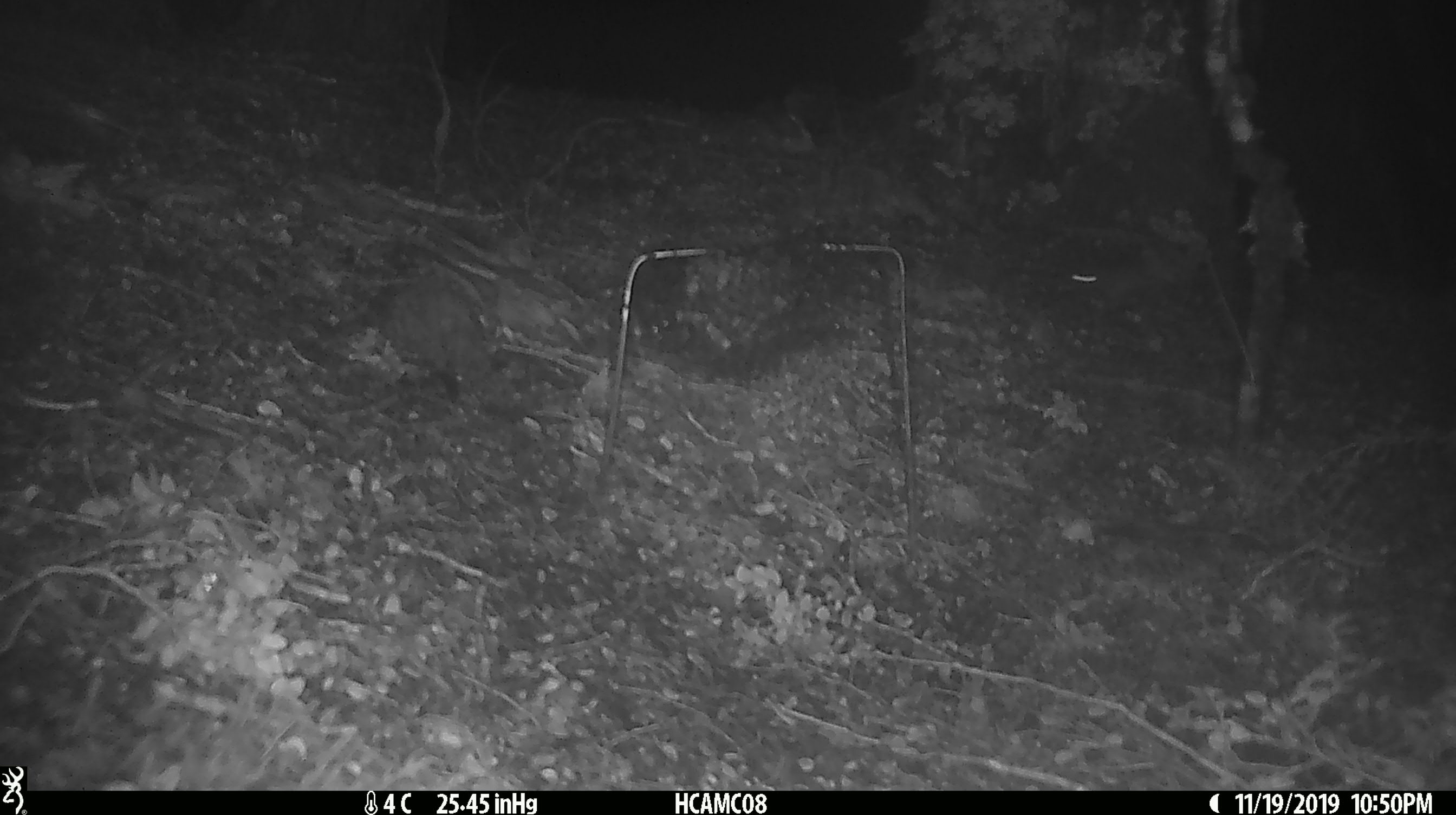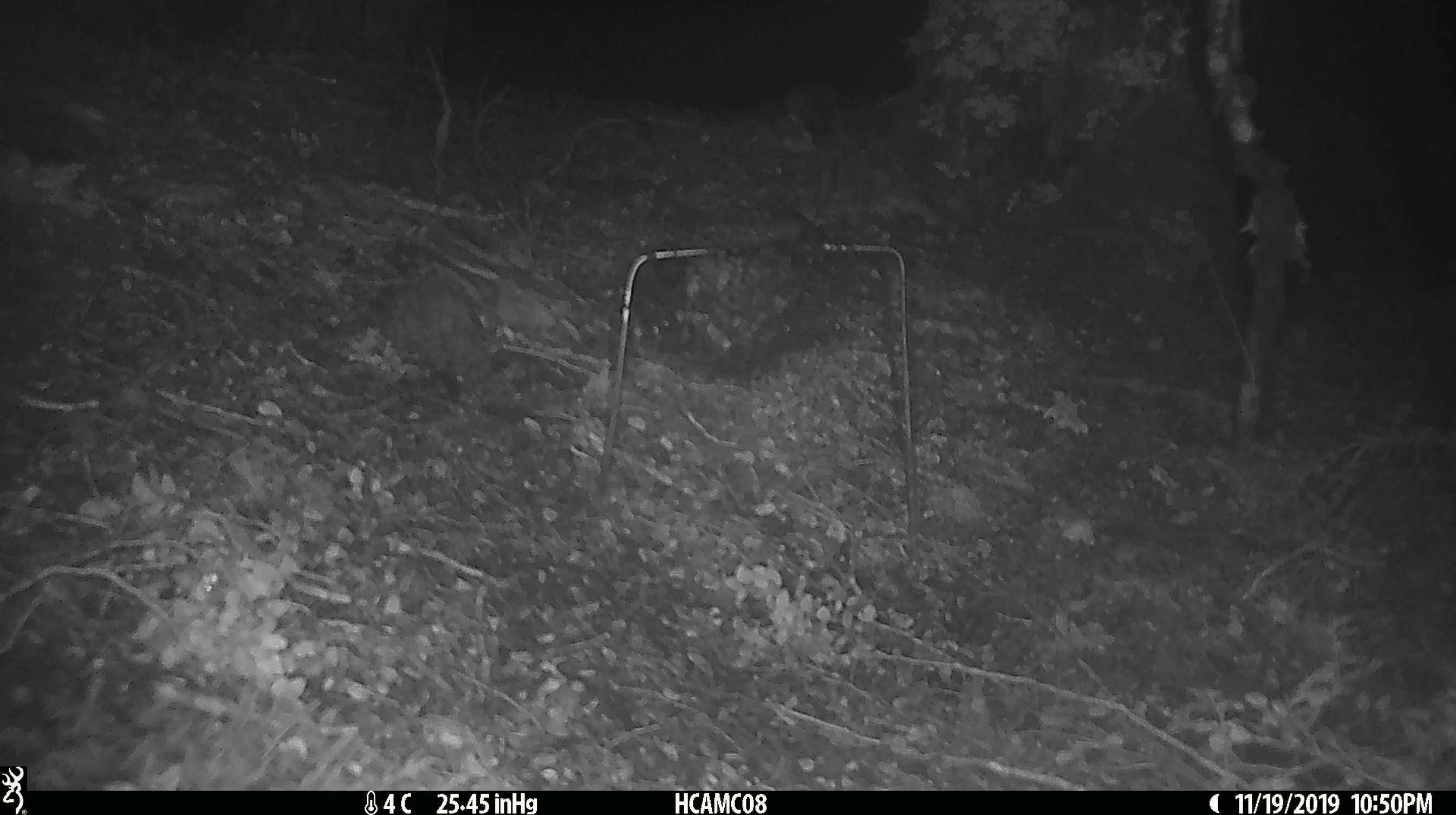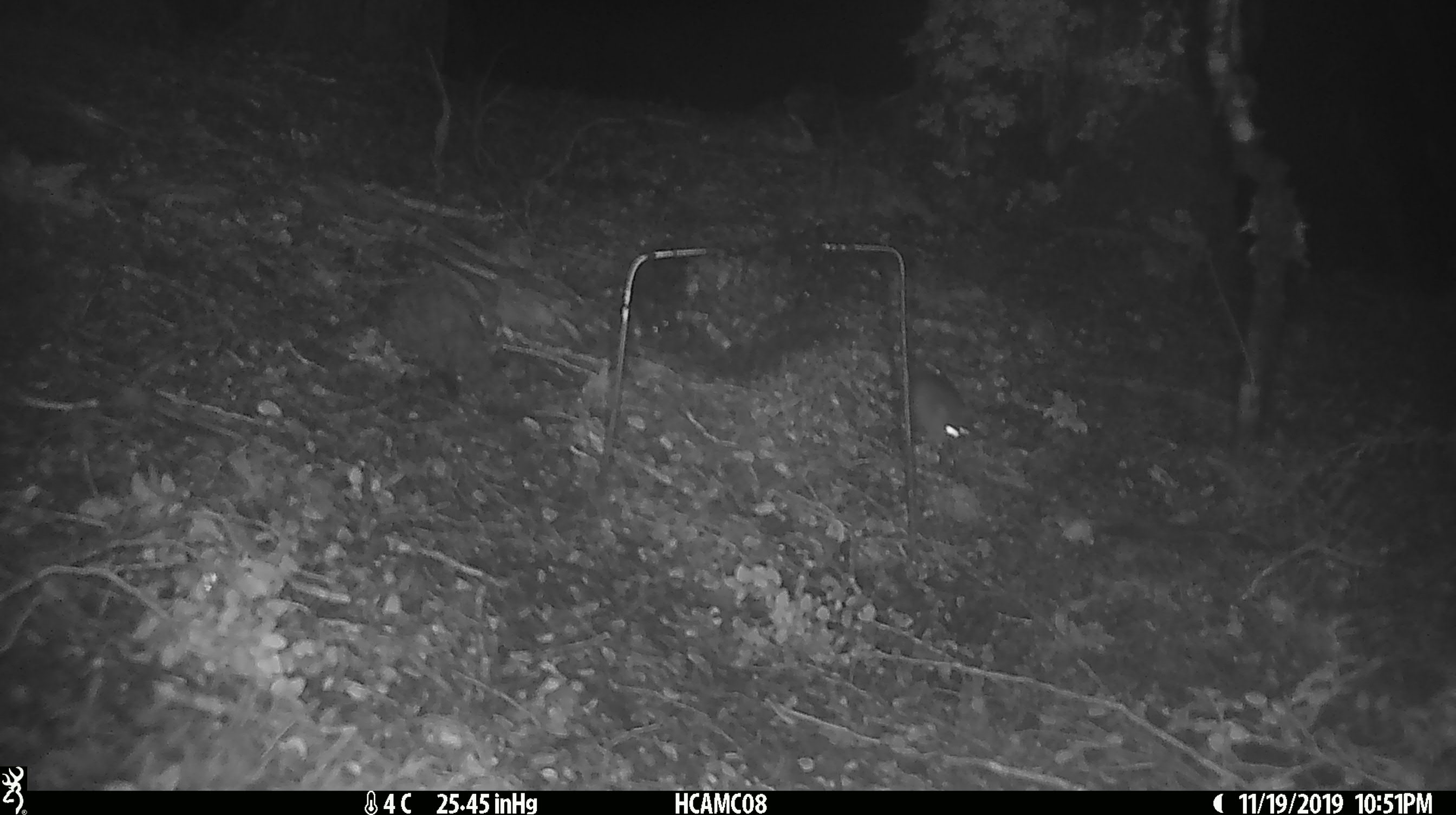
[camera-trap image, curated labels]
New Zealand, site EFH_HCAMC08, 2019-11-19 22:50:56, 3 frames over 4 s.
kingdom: Animalia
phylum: Chordata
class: Mammalia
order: Rodentia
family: Muridae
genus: Mus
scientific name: Mus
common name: mouse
Mouse (Mus).